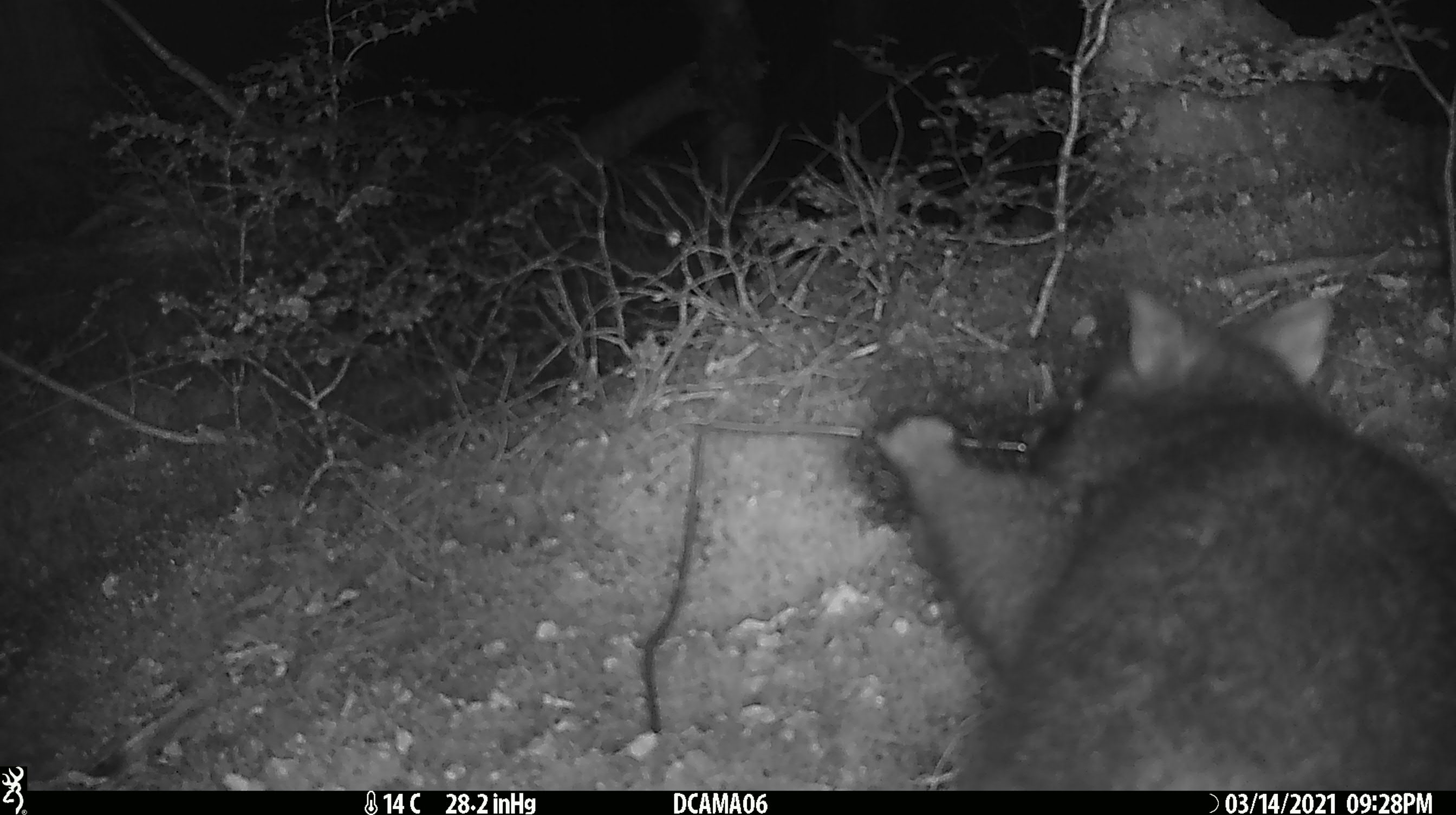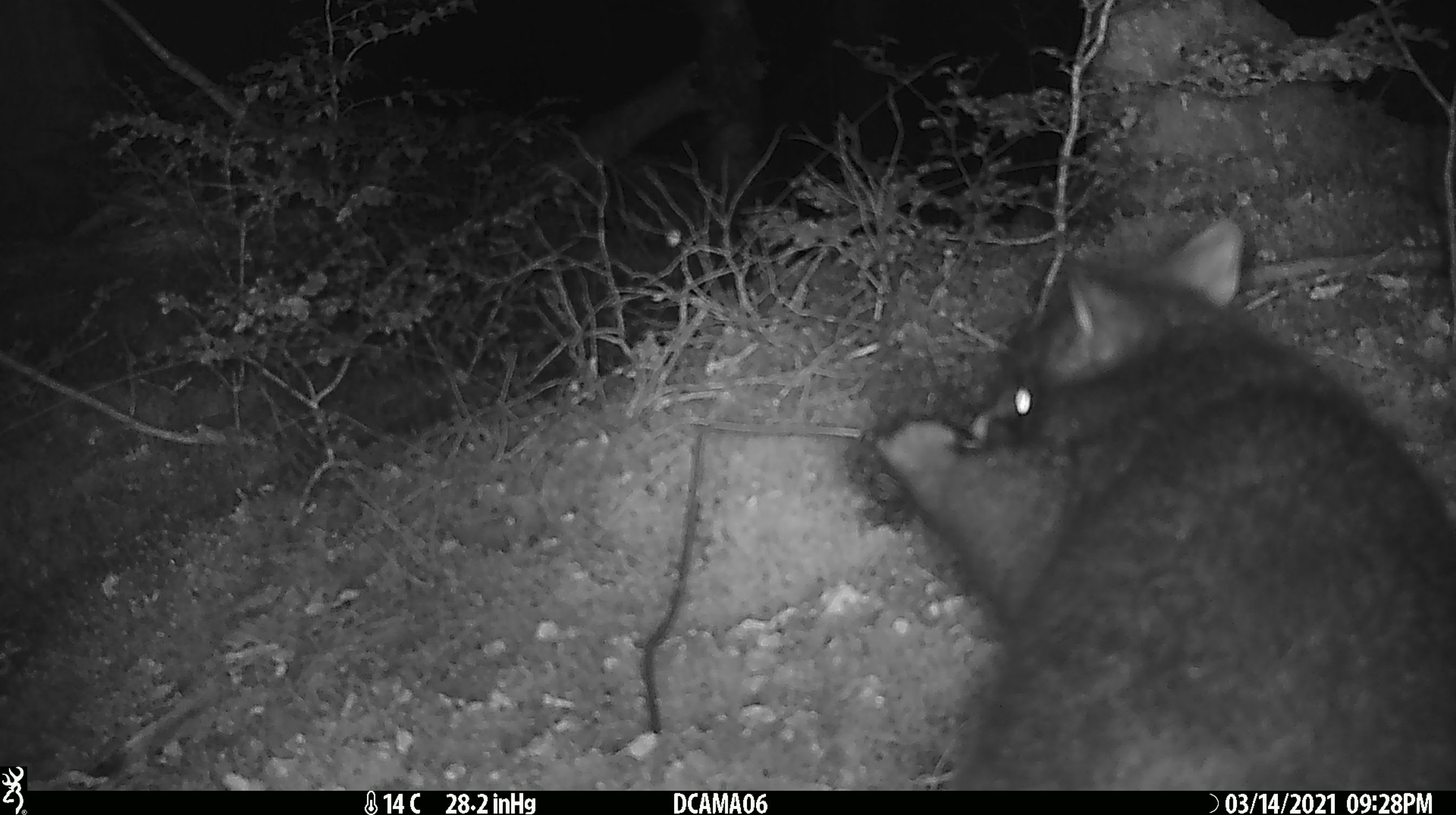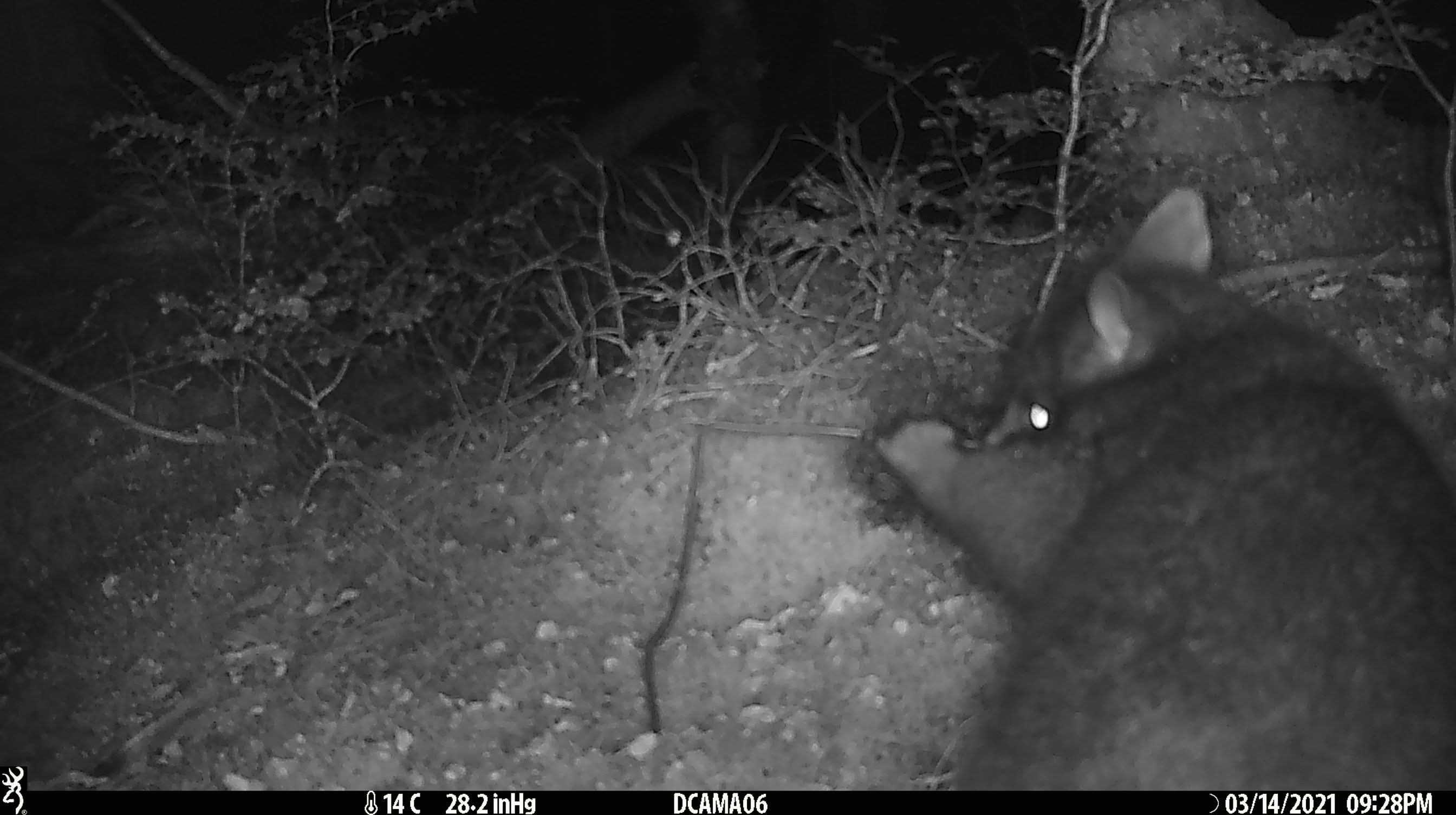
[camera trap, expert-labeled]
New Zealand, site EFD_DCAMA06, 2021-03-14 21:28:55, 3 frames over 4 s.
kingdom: Animalia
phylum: Chordata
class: Mammalia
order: Diprotodontia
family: Phalangeridae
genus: Trichosurus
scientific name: Trichosurus vulpecula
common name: common brushtail possum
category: possum